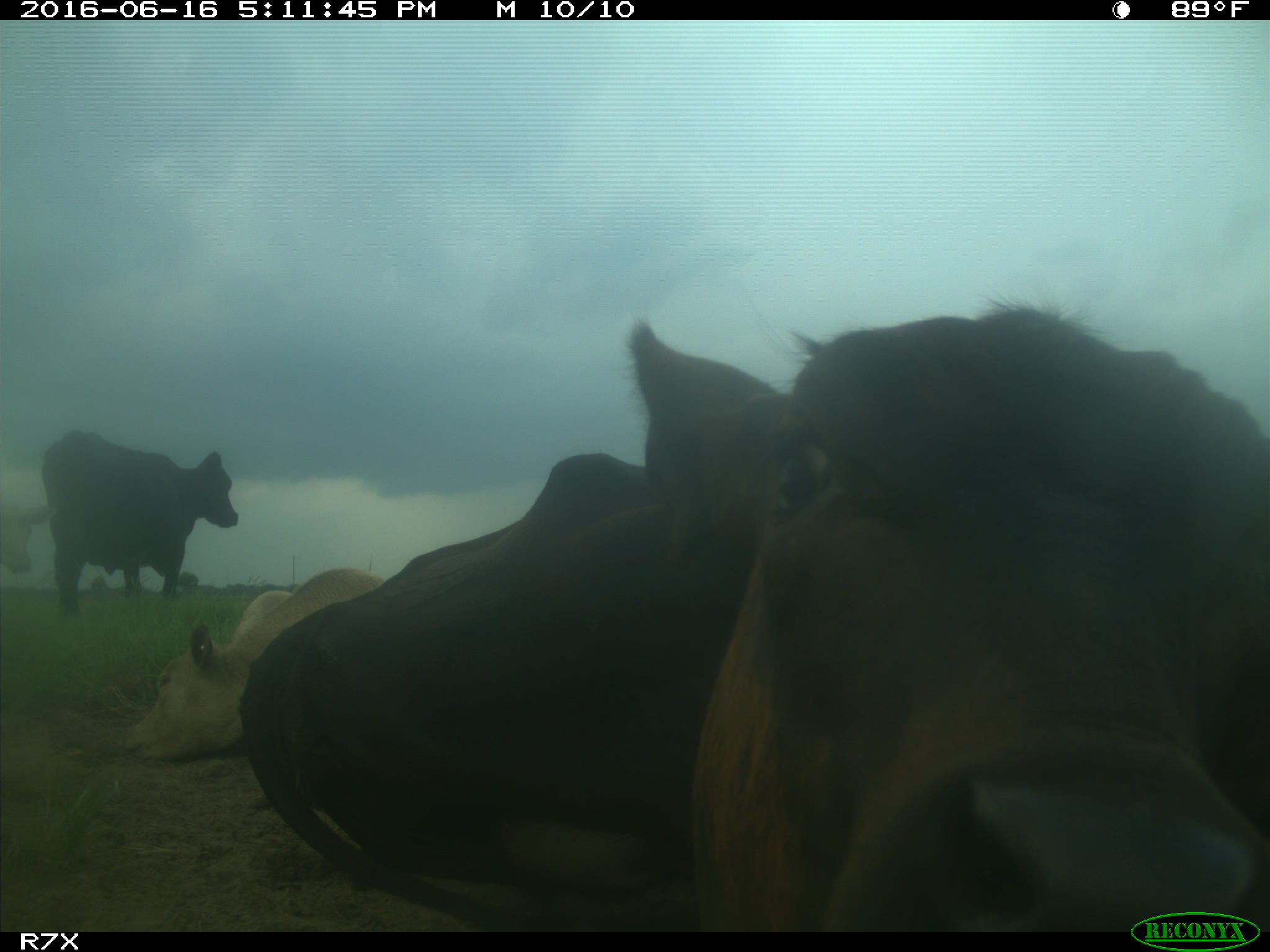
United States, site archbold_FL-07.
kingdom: Animalia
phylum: Chordata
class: Mammalia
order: Artiodactyla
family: Bovidae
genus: Bos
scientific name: Bos taurus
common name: domestic cow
Bos taurus (domestic cow).